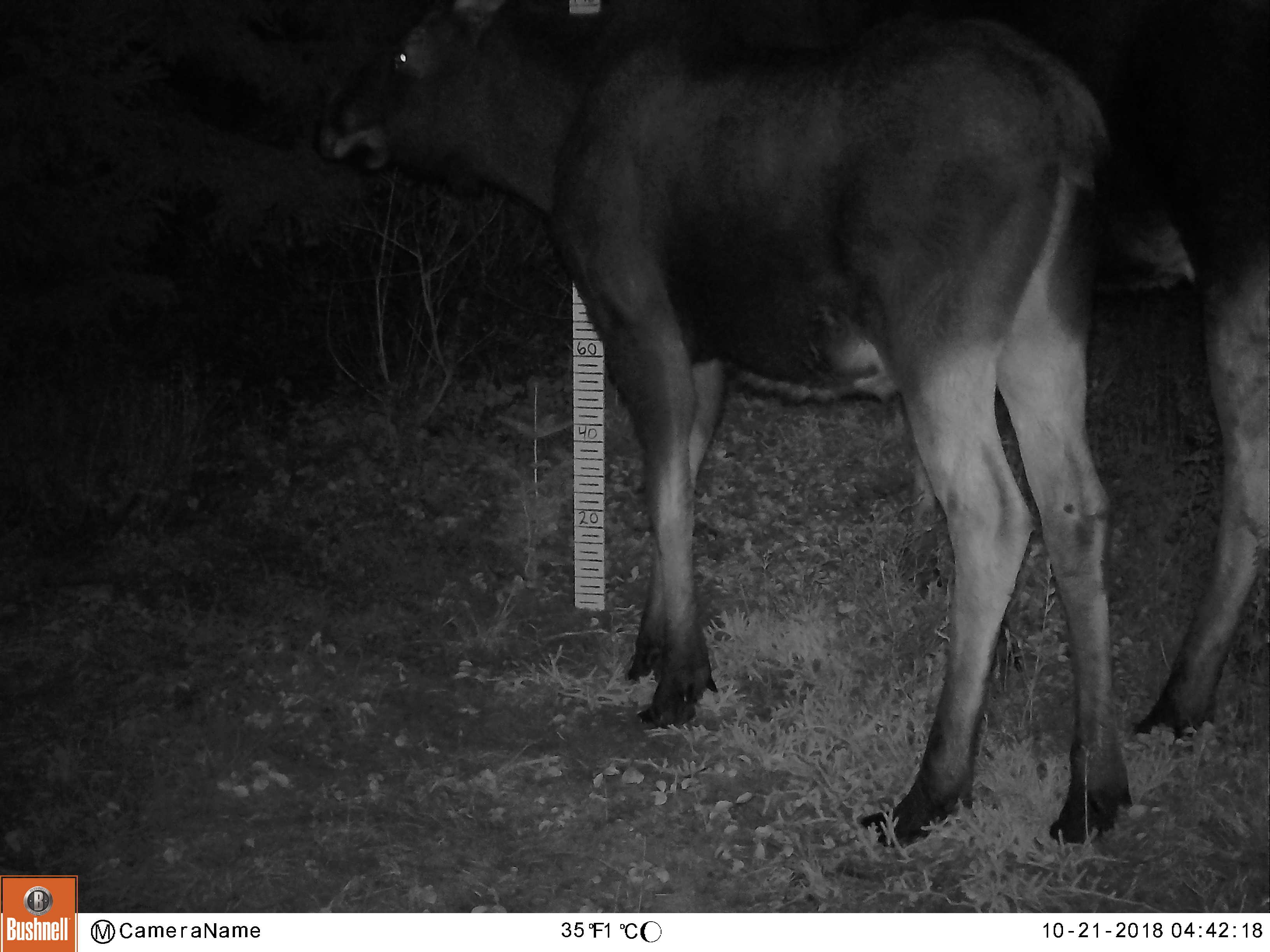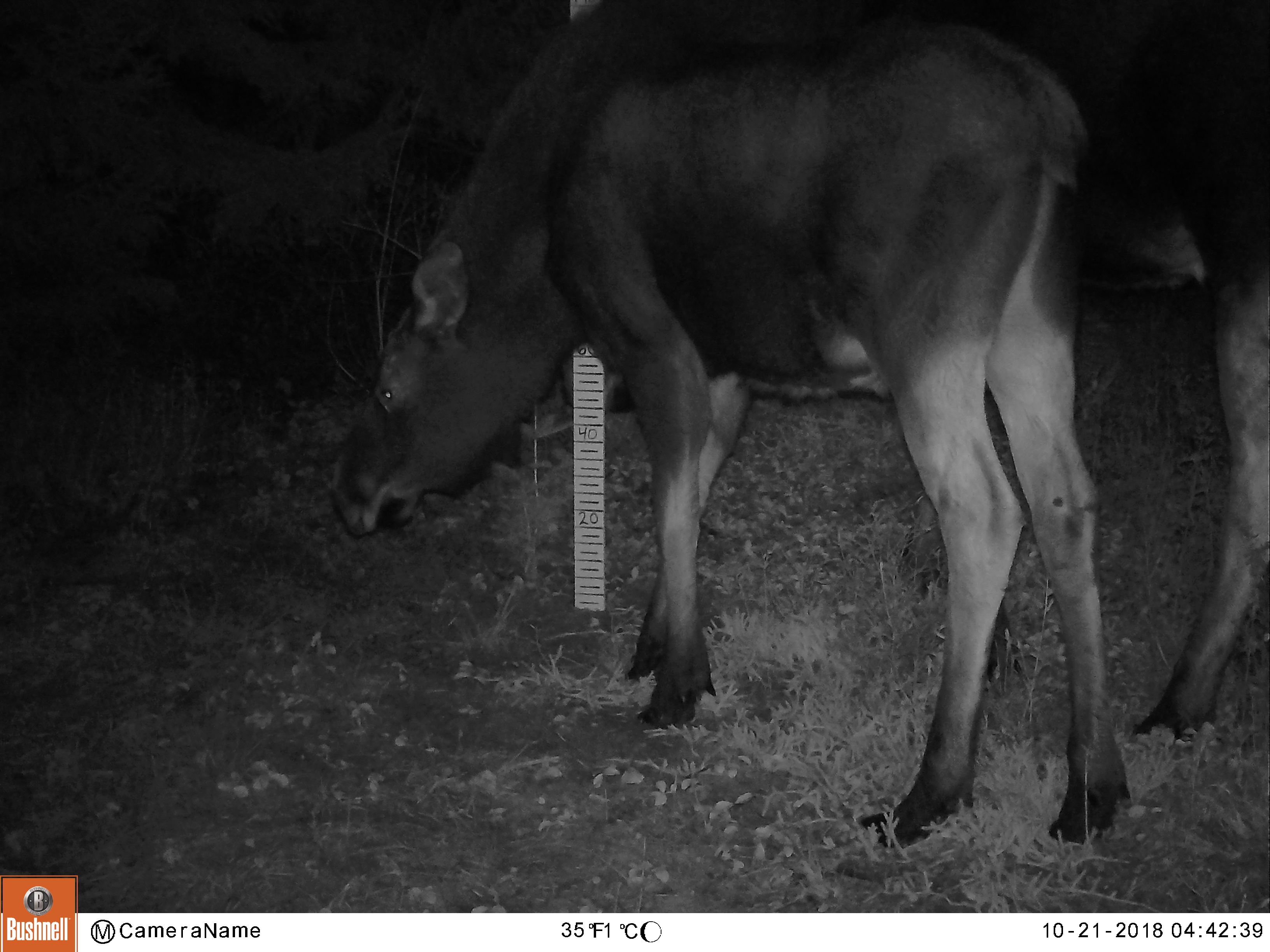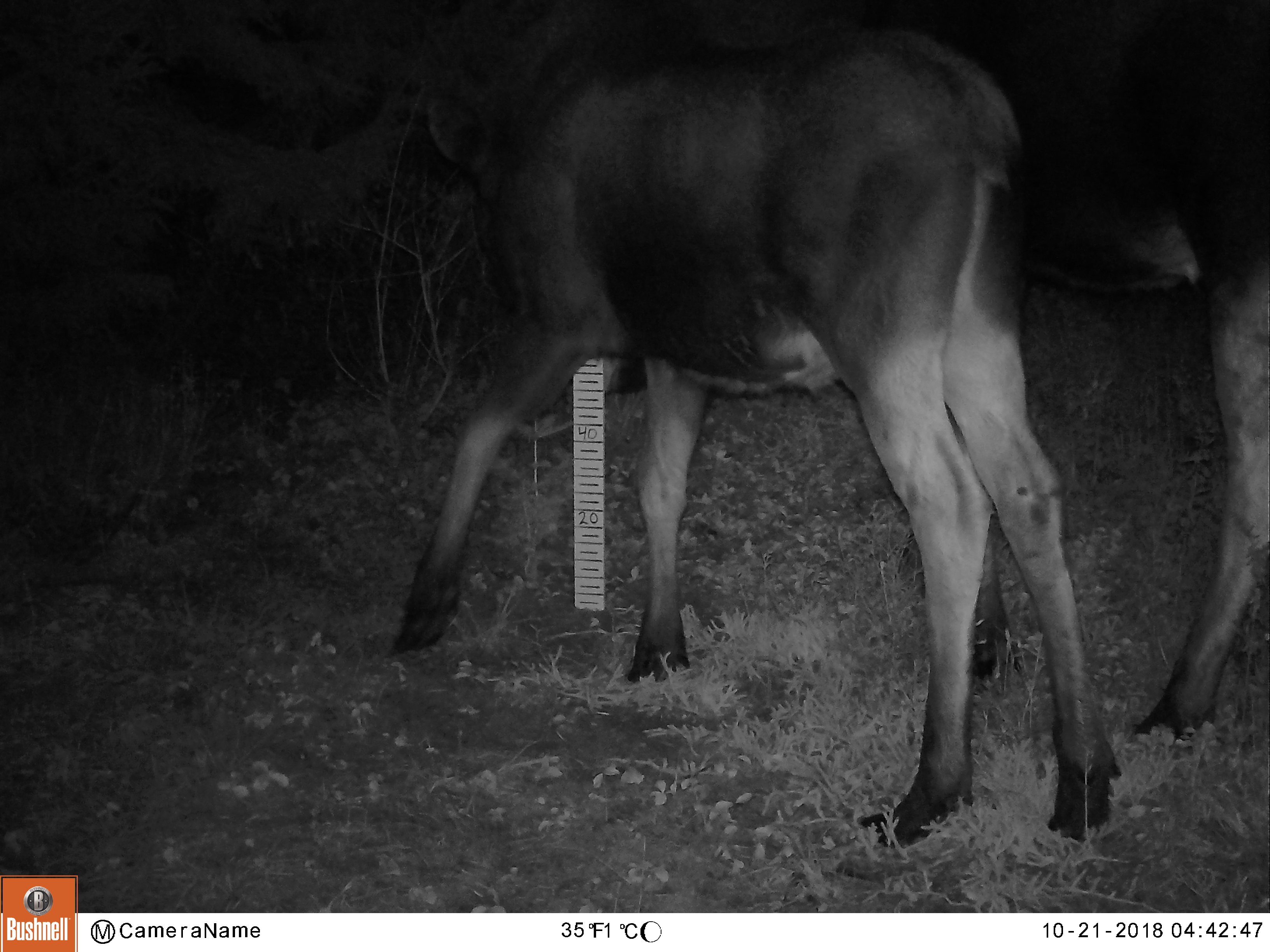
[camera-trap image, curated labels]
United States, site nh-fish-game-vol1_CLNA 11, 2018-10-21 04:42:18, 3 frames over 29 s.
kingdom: Animalia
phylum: Chordata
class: Mammalia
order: Artiodactyla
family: Cervidae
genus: Alces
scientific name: Alces alces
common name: moose